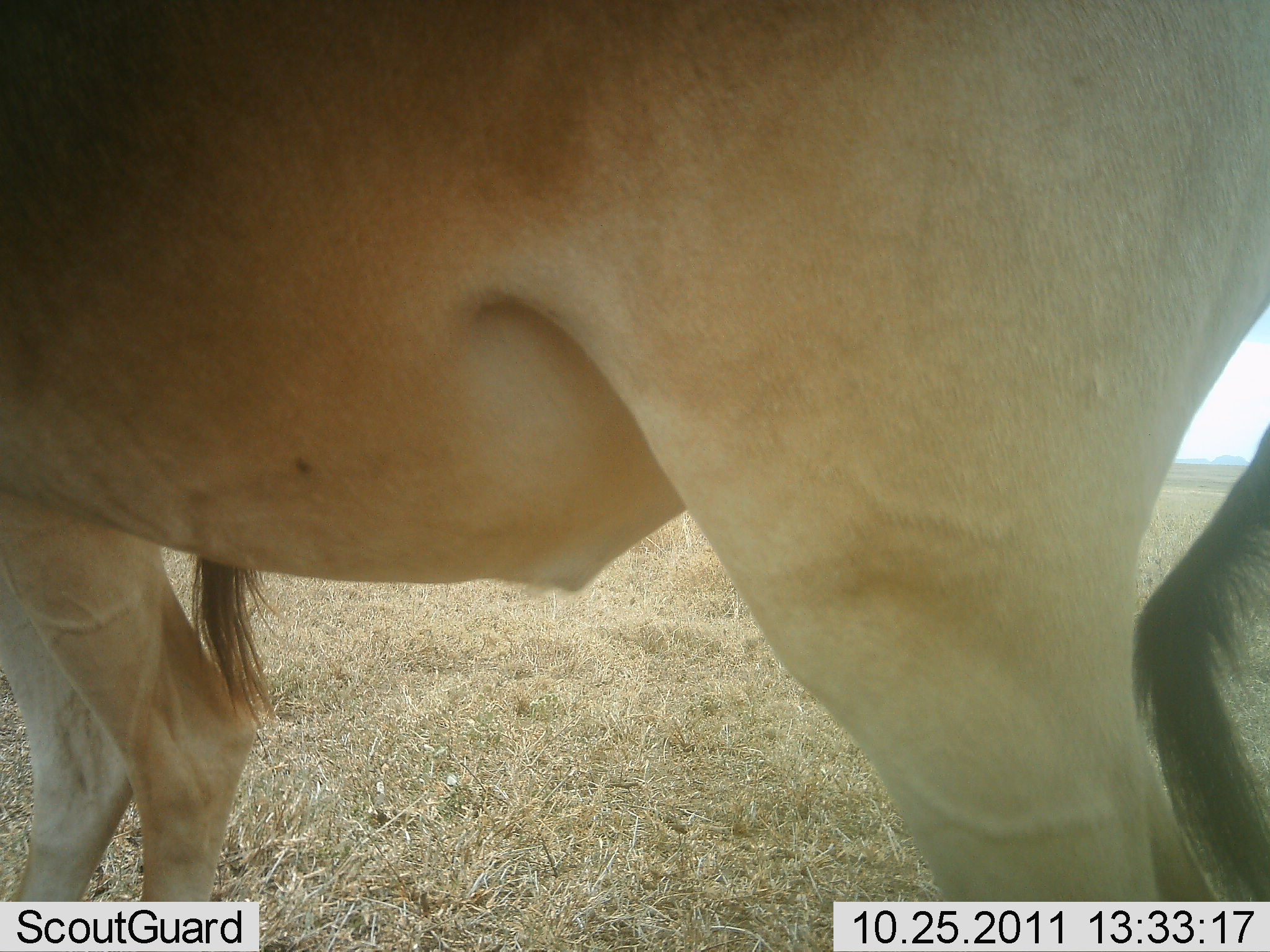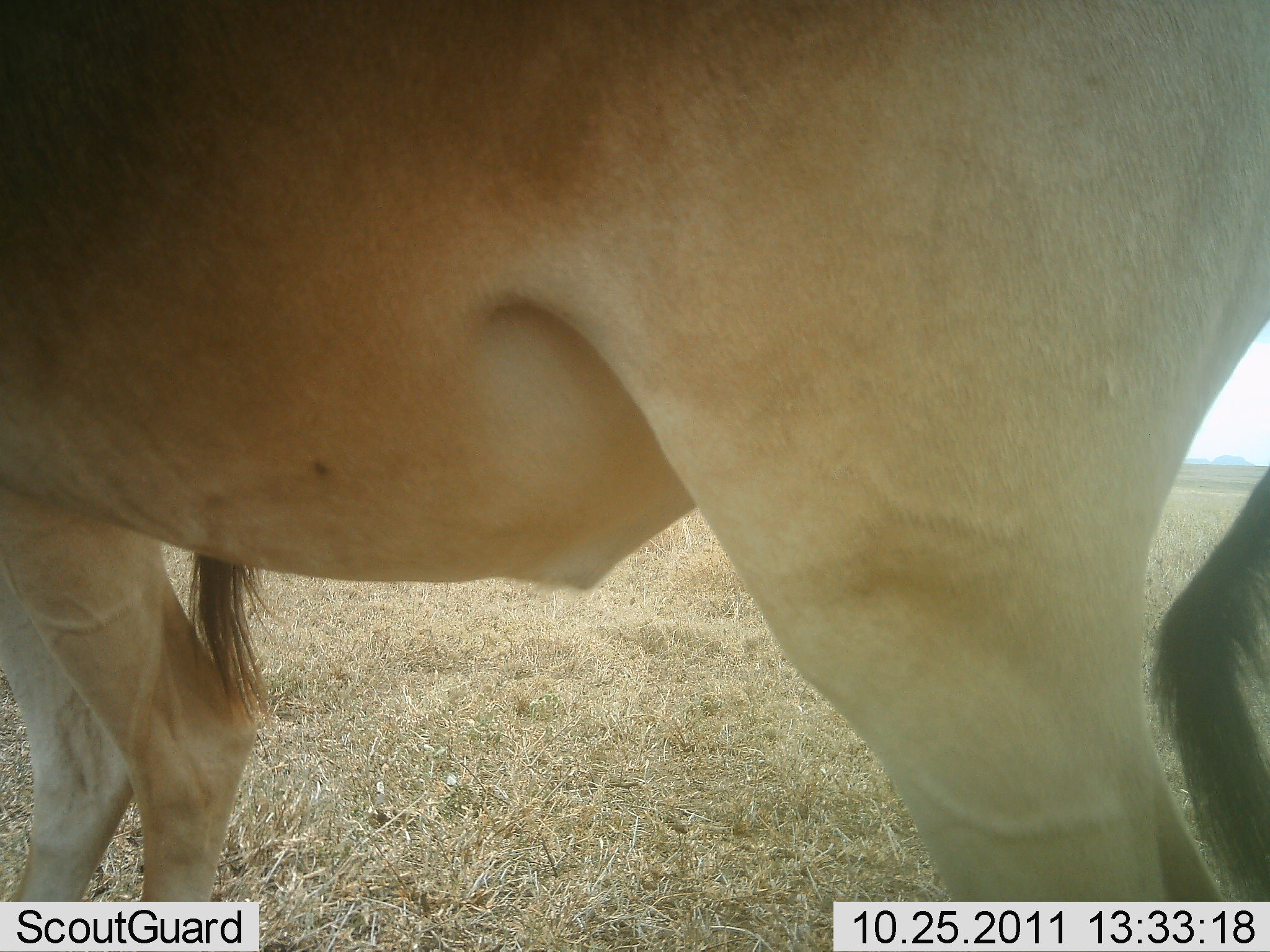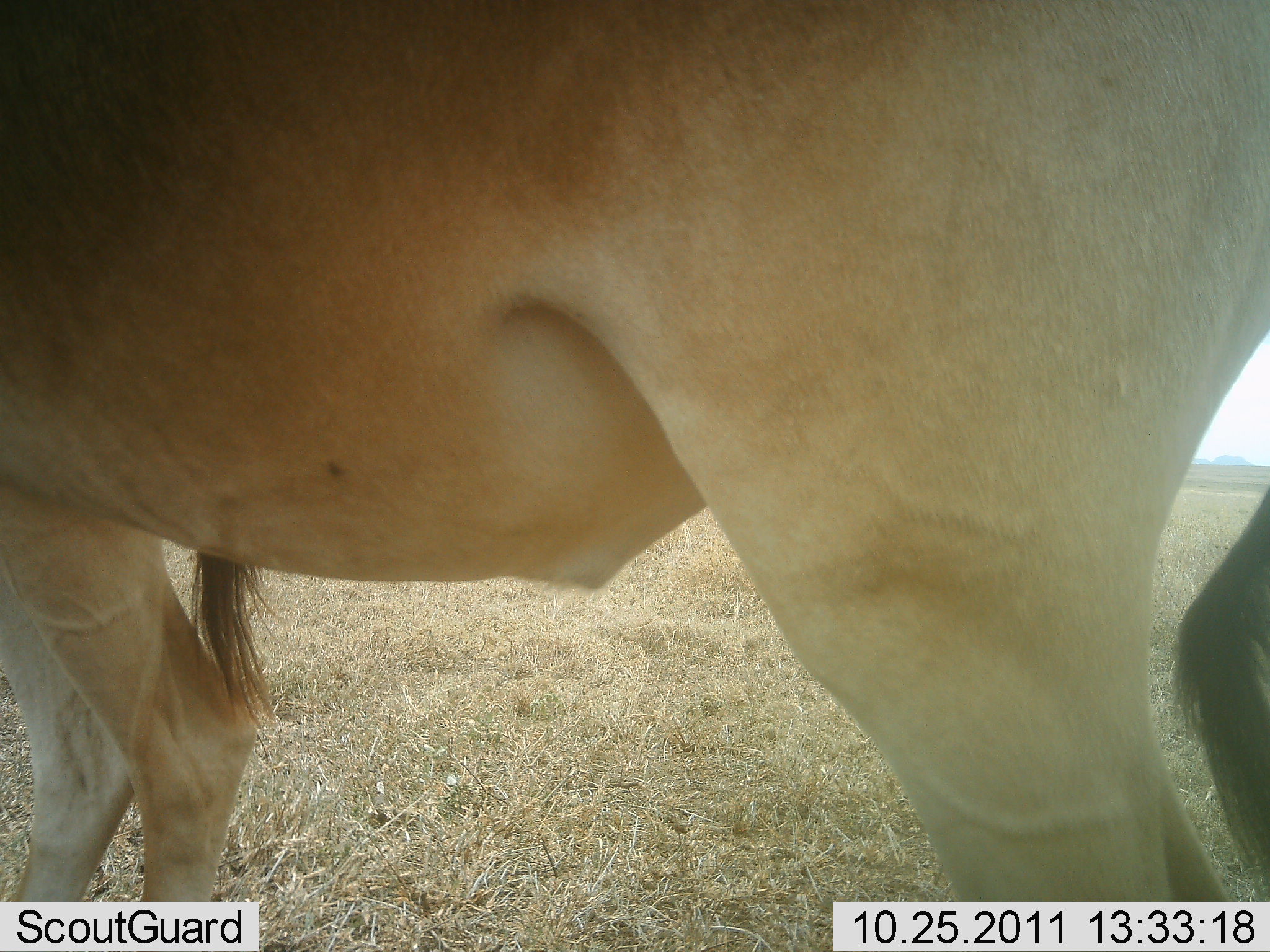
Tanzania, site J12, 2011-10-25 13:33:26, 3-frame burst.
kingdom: Animalia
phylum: Chordata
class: Mammalia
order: Artiodactyla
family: Bovidae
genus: Alcelaphus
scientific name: Alcelaphus buselaphus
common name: hartebeest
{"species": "hartebeest (Alcelaphus buselaphus)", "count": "2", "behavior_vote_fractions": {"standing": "100%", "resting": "0%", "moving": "0%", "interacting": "0%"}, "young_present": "0%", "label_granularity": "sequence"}